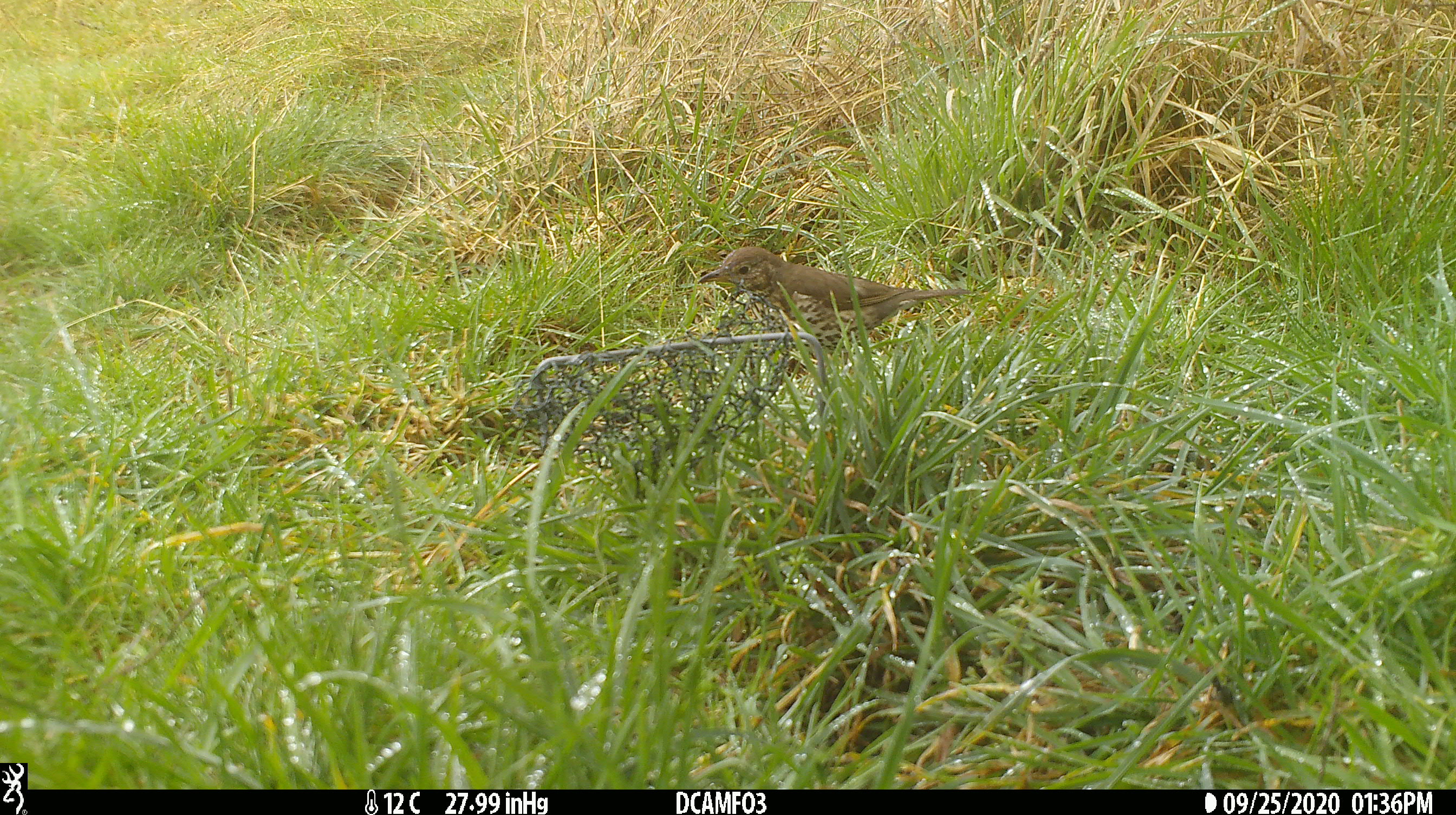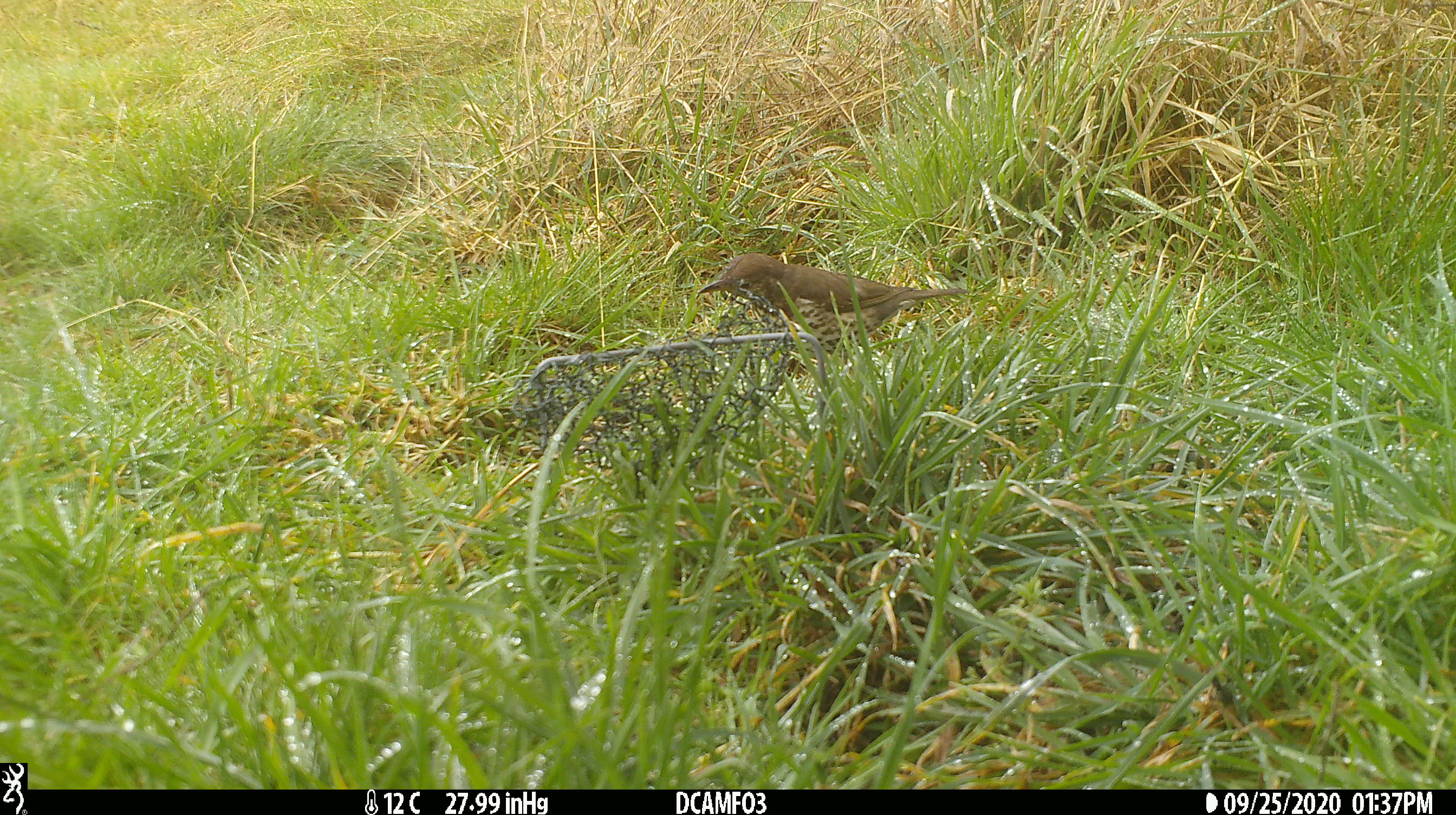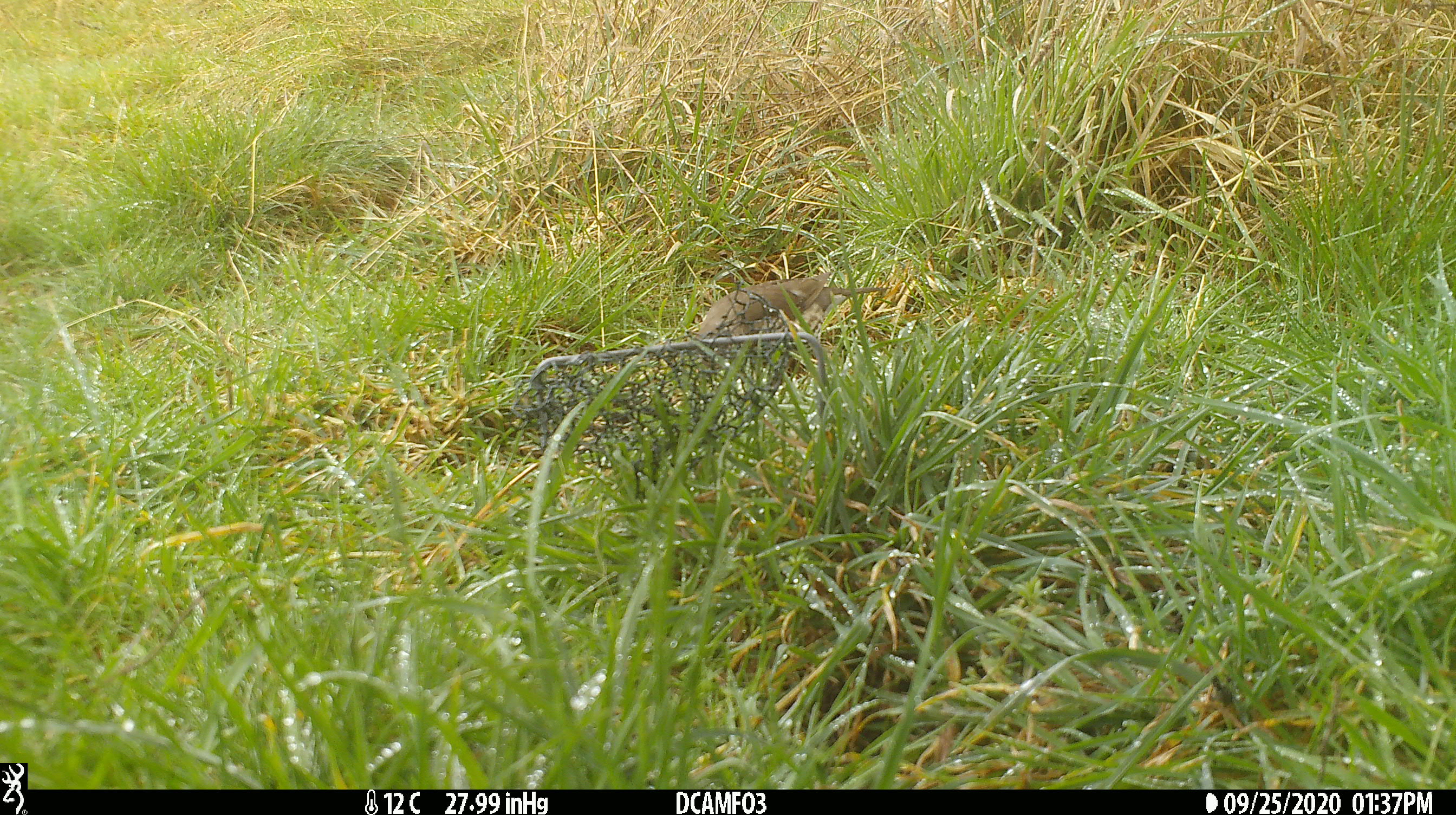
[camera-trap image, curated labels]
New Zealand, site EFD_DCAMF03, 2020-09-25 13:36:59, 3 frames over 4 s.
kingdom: Animalia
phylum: Chordata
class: Aves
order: Passeriformes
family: Turdidae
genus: Turdus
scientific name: Turdus philomelos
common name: song thrush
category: thrush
Thrush (song thrush) (Turdus philomelos).